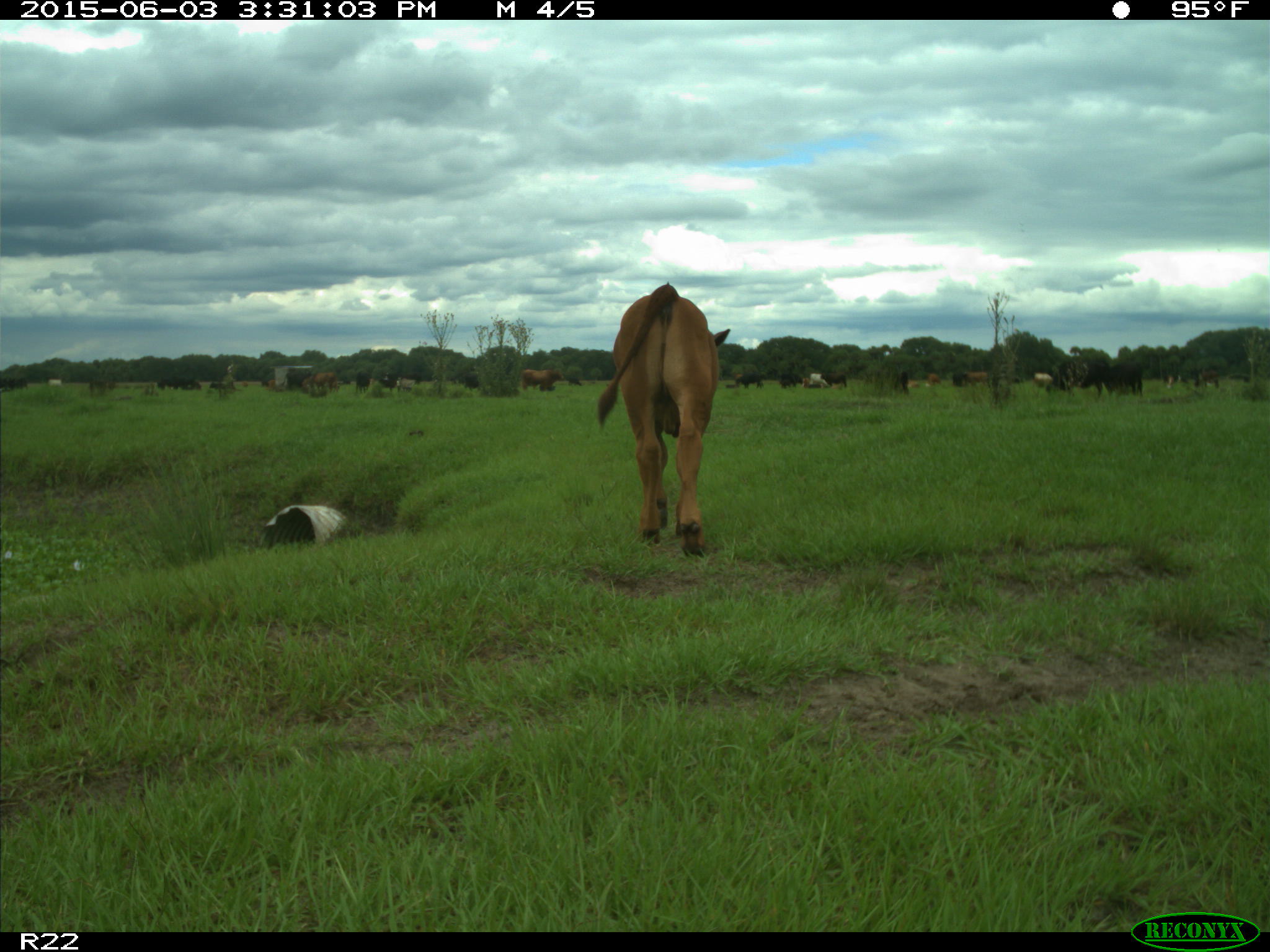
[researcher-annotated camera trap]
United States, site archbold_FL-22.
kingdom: Animalia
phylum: Chordata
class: Mammalia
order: Artiodactyla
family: Bovidae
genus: Bos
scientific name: Bos taurus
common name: domestic cow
Bos taurus (domestic cow).